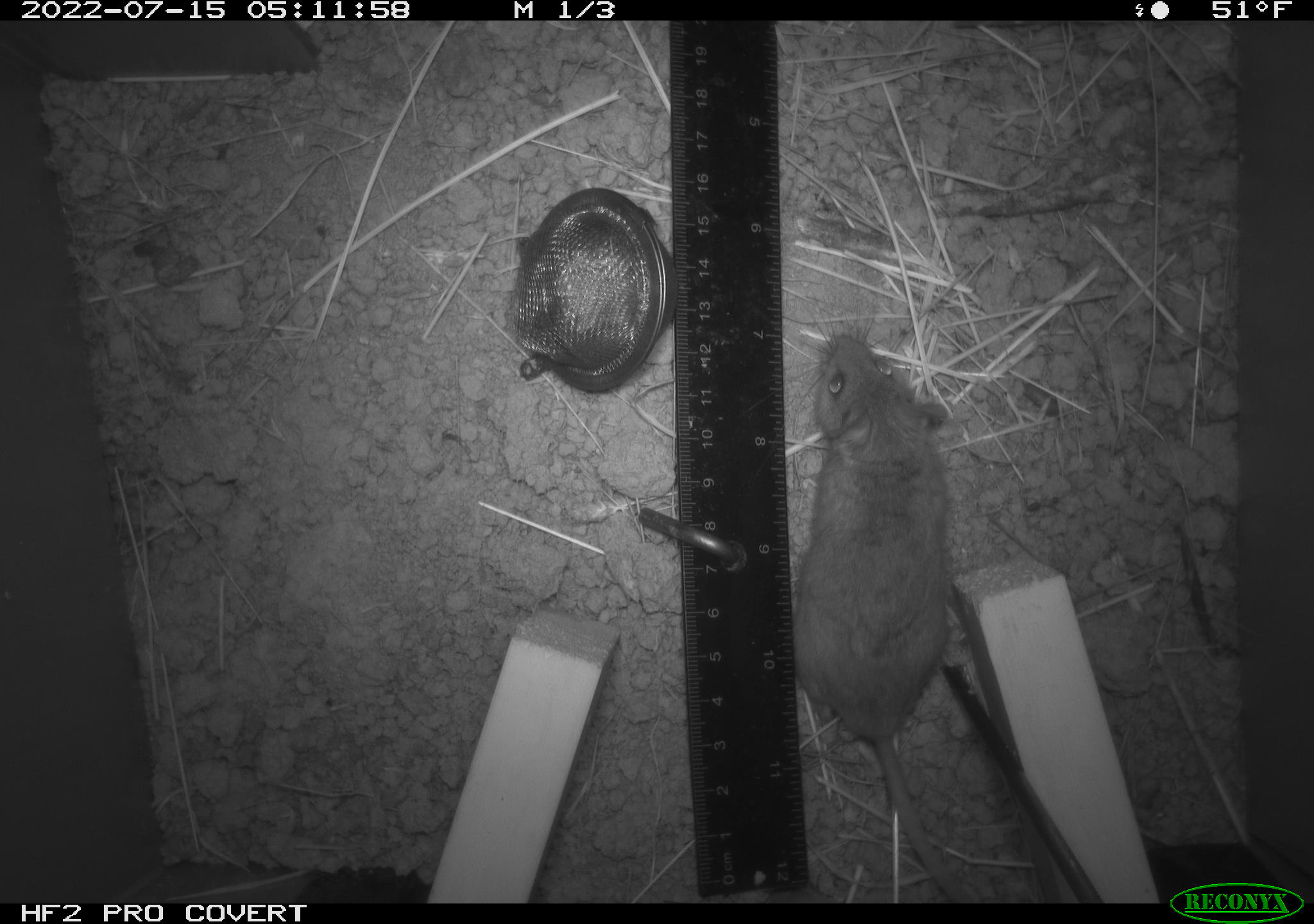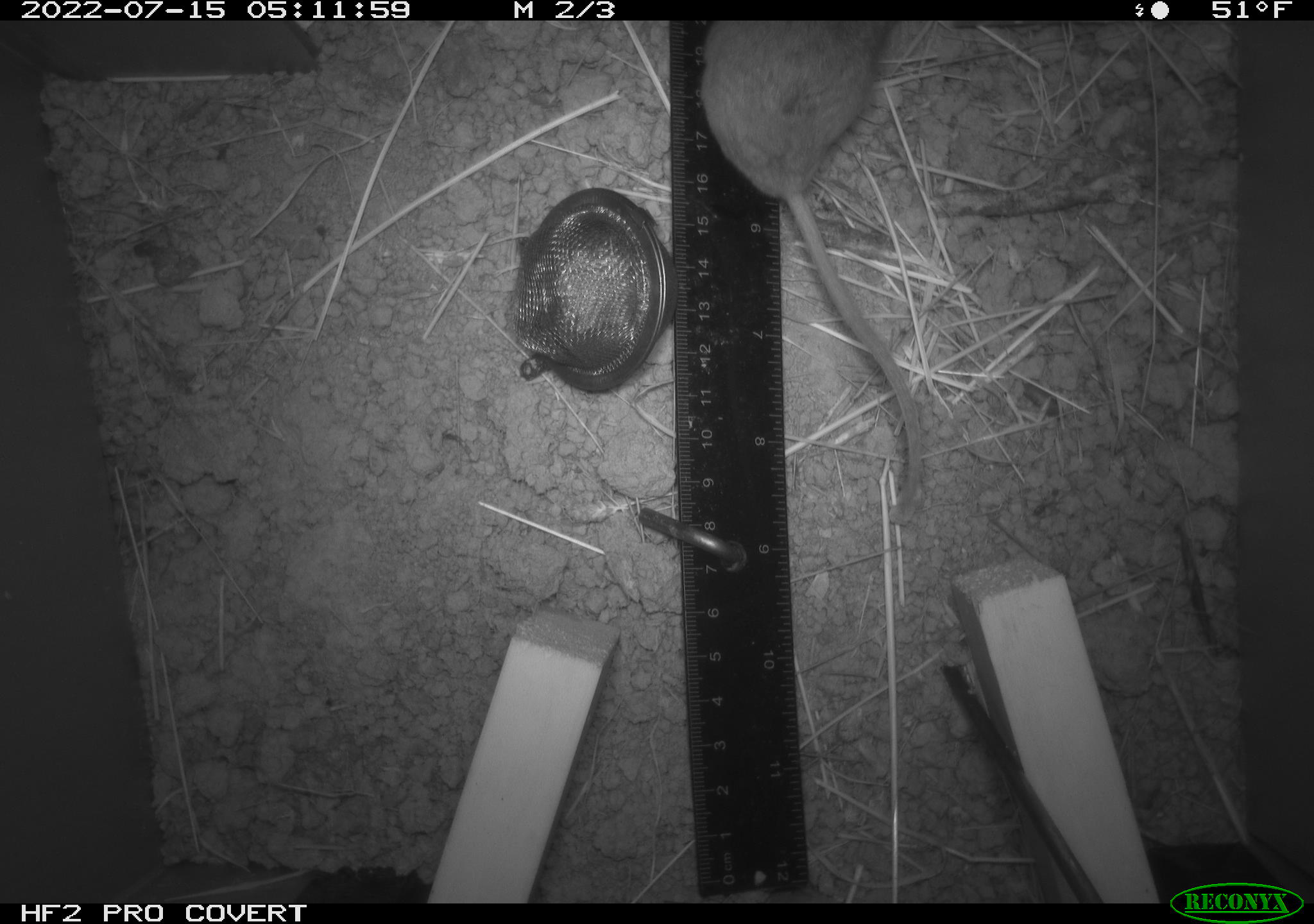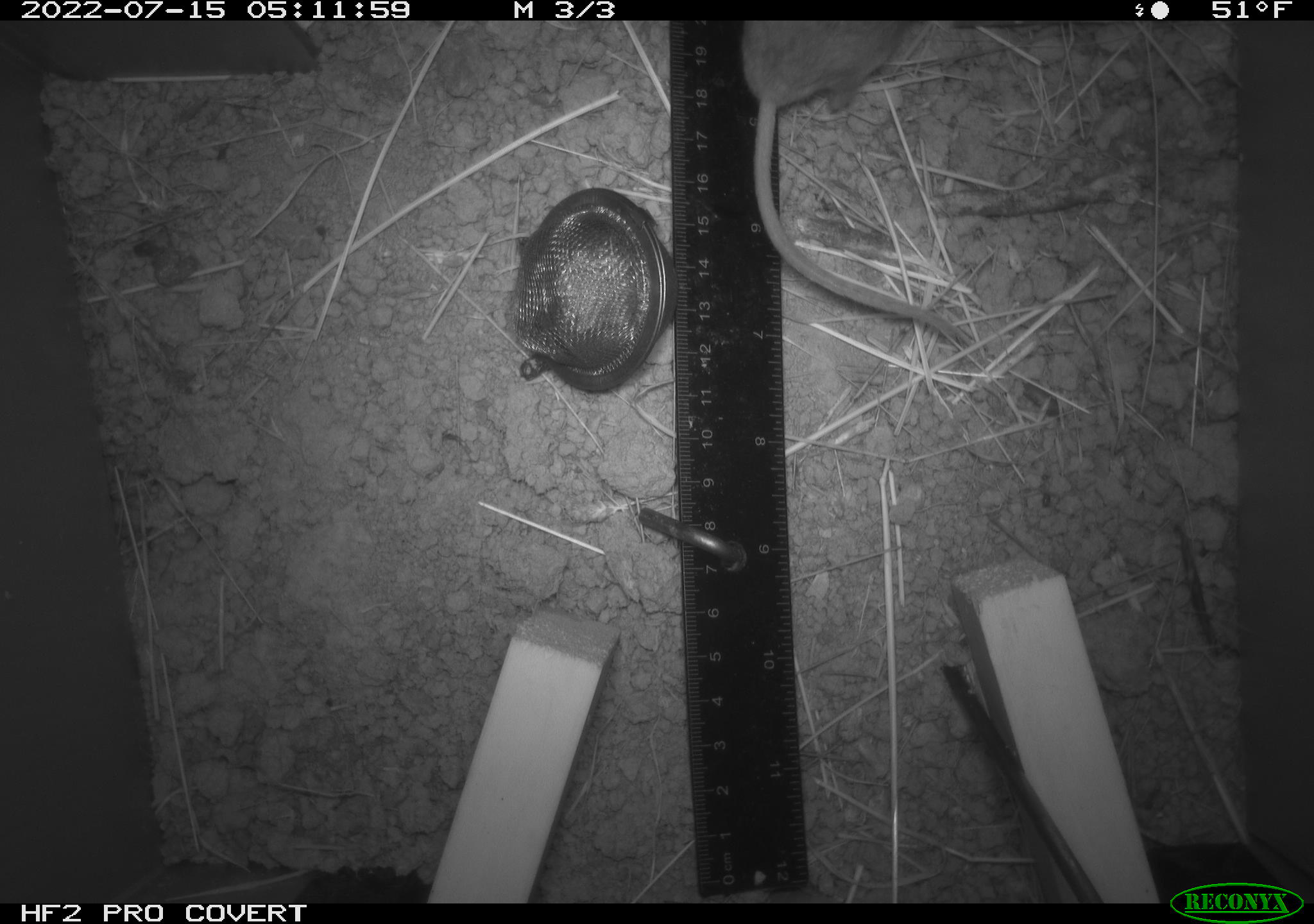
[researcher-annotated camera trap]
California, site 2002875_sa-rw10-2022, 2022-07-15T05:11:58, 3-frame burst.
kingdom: Animalia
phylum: Chordata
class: Mammalia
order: Rodentia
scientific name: Rodentia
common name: mouse species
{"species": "mouse species (Rodentia)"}